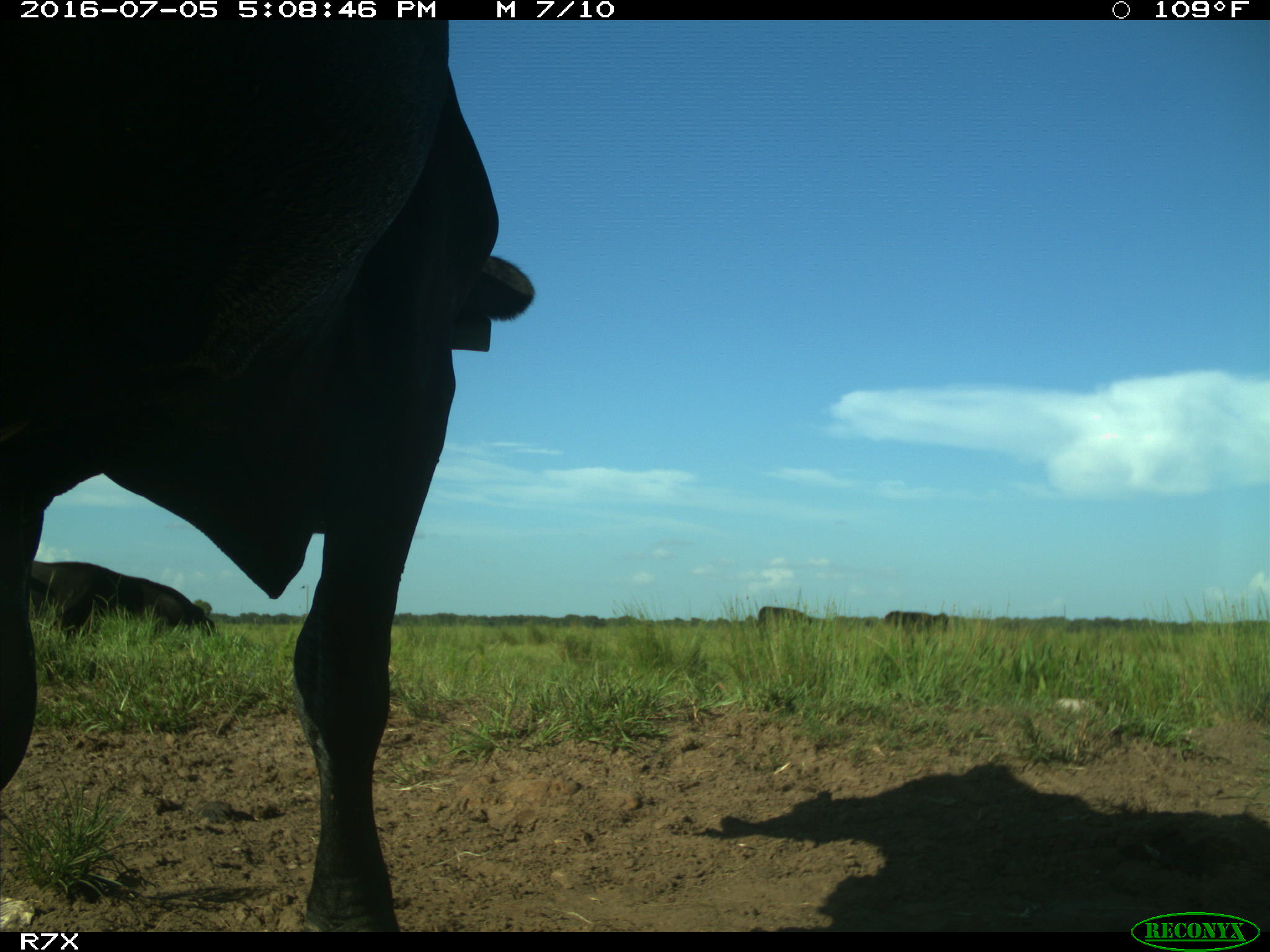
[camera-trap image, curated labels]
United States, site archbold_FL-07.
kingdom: Animalia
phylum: Chordata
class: Mammalia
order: Artiodactyla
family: Bovidae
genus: Bos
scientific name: Bos taurus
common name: domestic cow